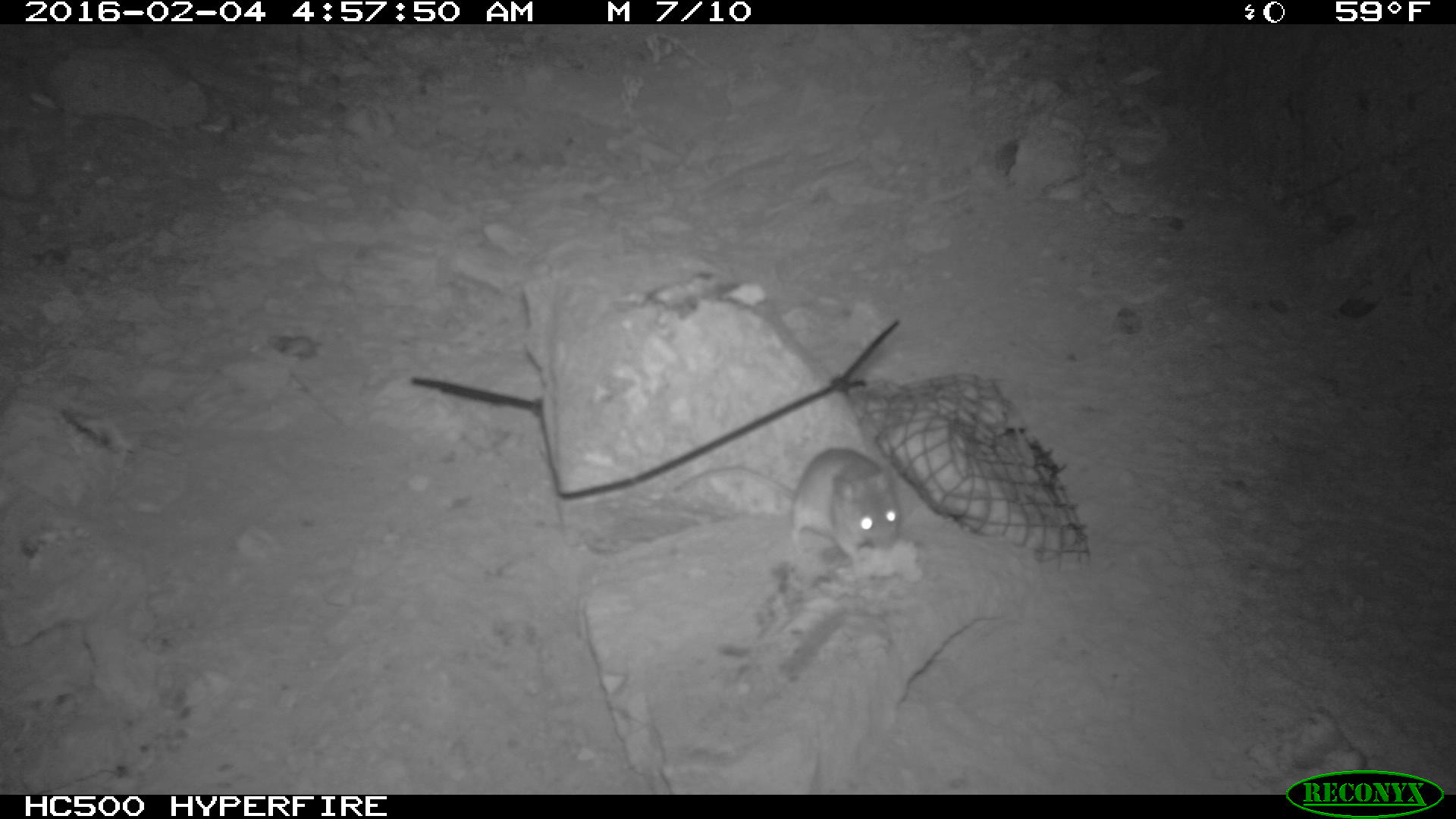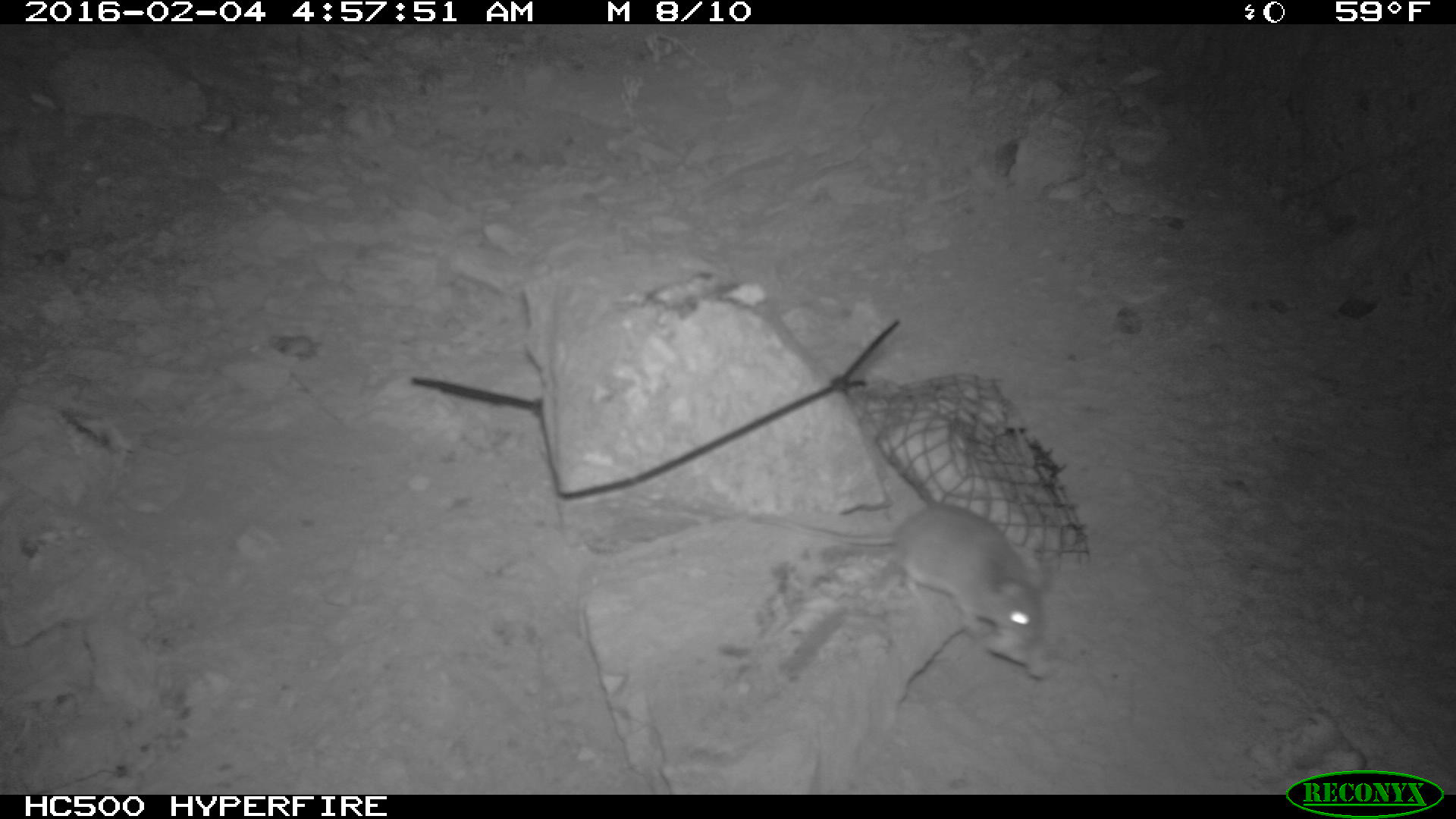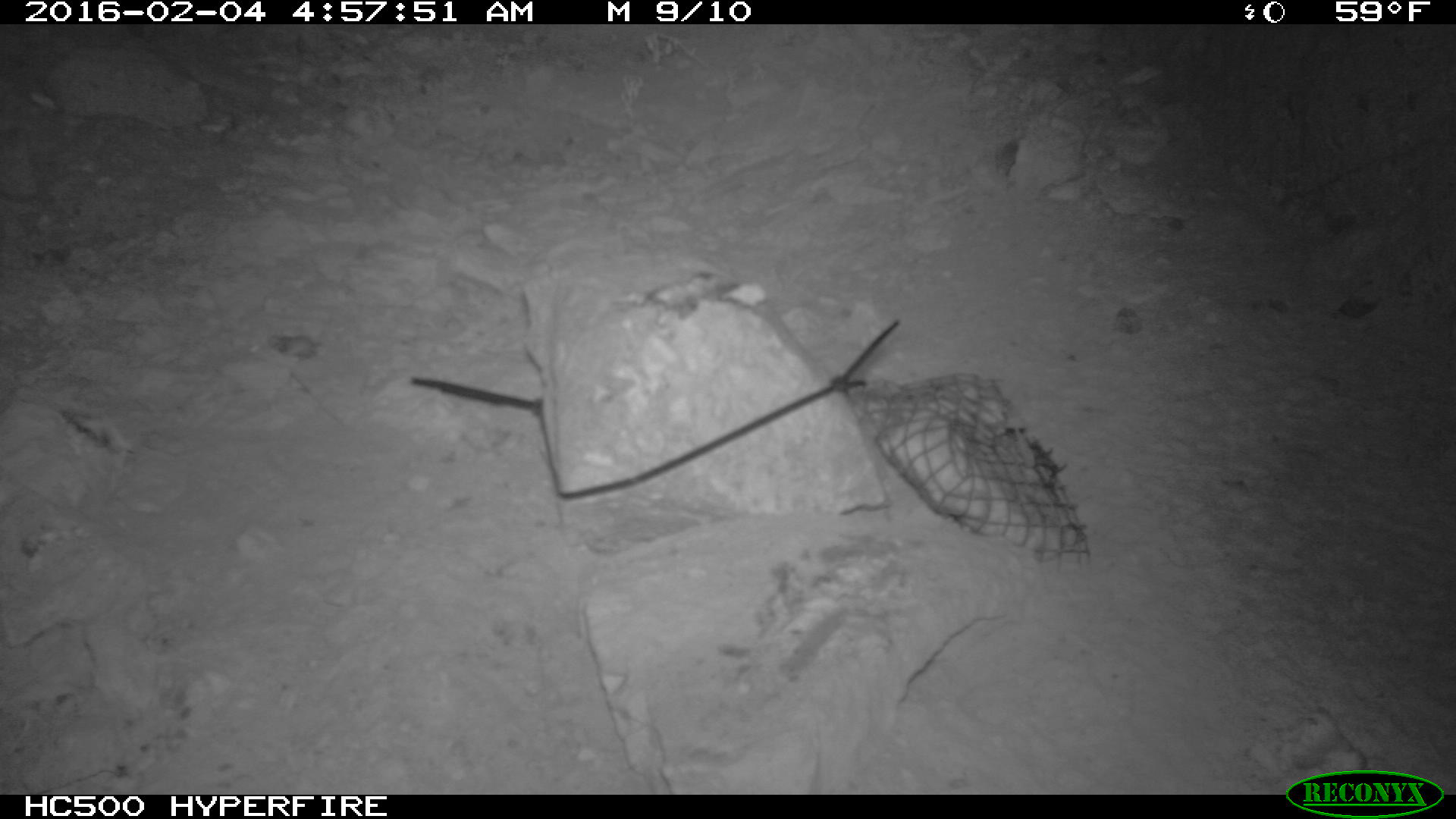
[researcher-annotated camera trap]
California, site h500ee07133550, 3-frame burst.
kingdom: Animalia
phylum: Chordata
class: Mammalia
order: Rodentia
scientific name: Rodentia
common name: rodent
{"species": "rodent (Rodentia)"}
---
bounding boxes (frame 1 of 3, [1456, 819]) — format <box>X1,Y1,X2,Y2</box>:
rodent: <box>671,450,900,556</box>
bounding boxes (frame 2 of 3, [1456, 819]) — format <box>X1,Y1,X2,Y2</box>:
rodent: <box>699,502,1046,679</box>